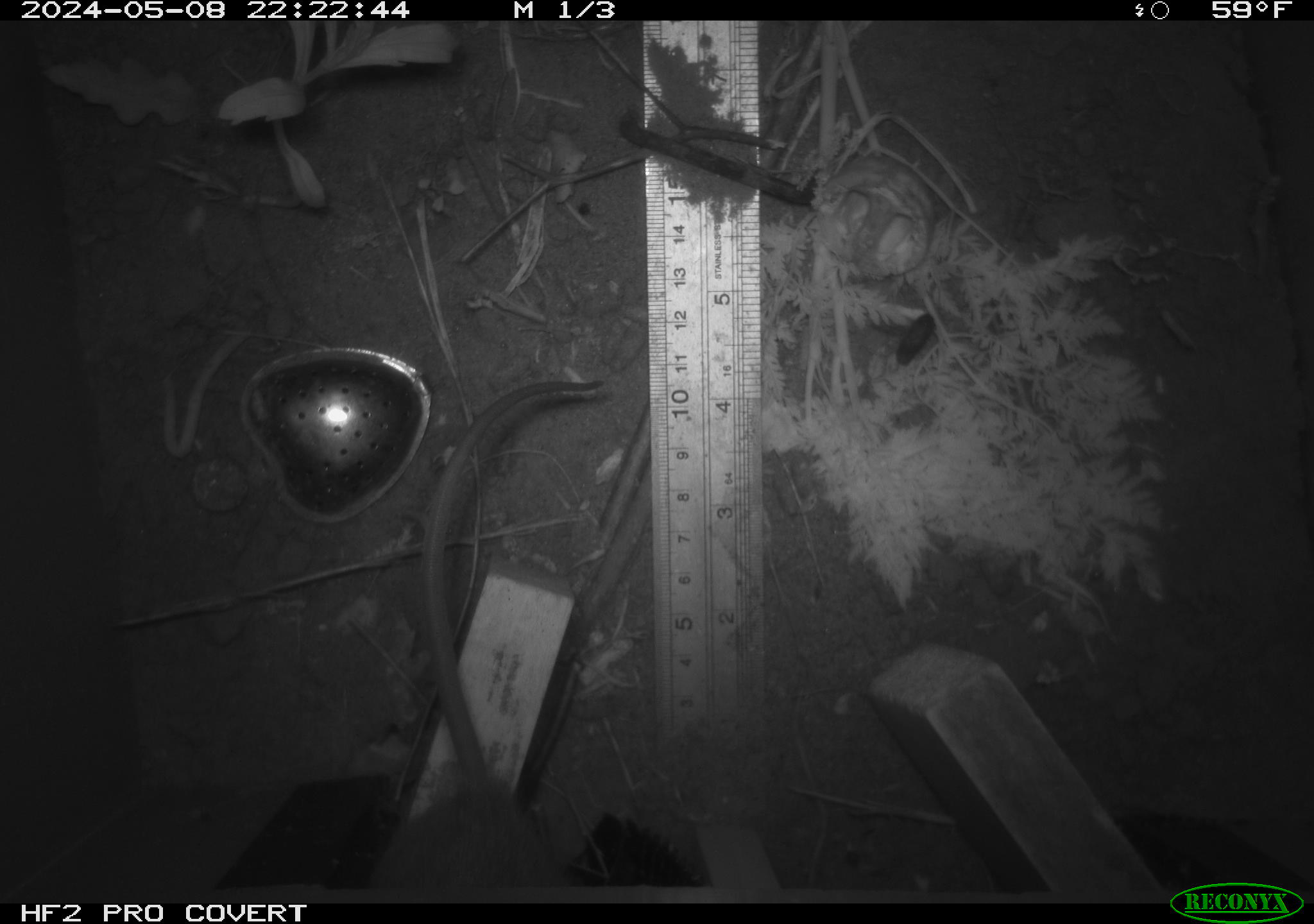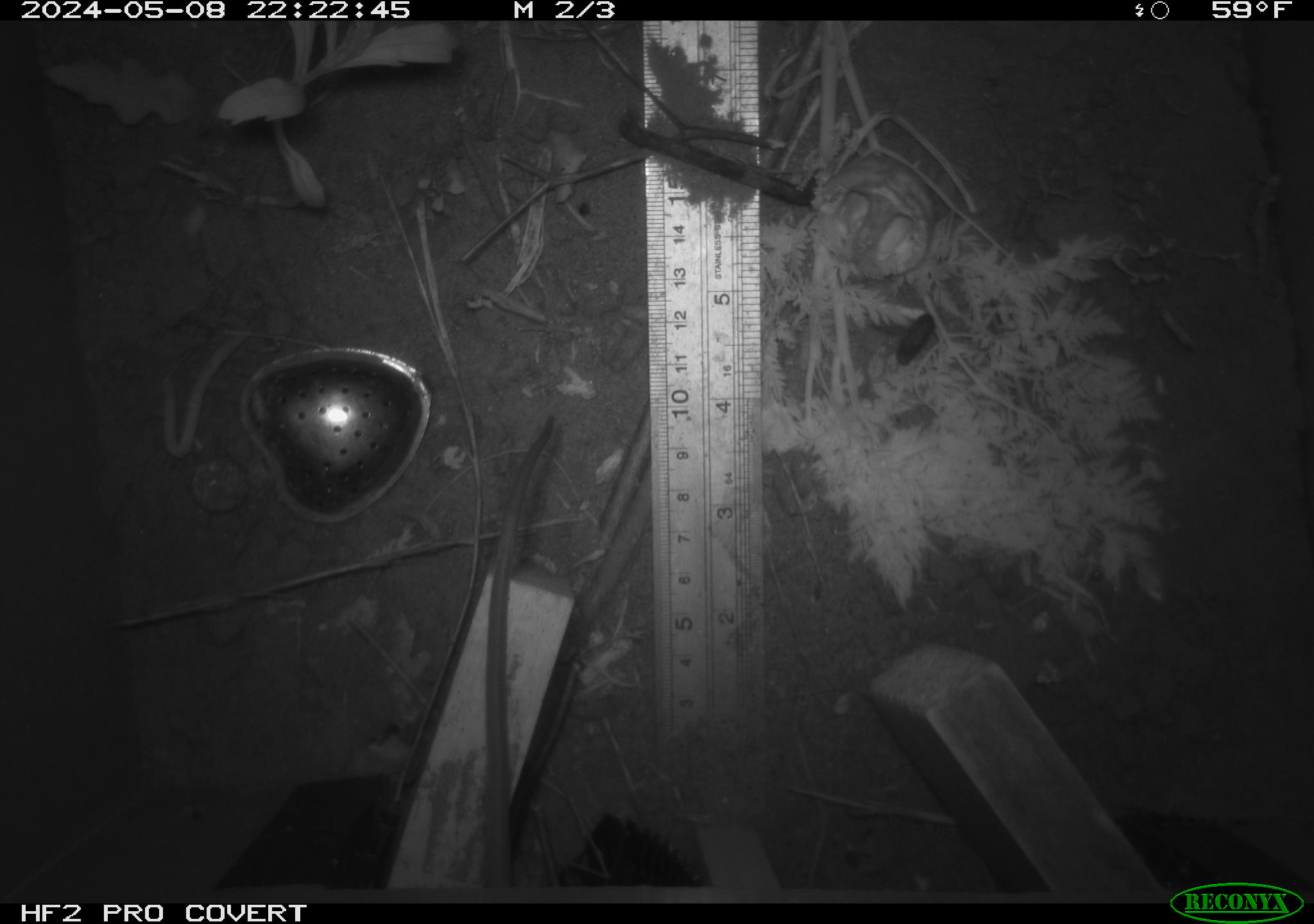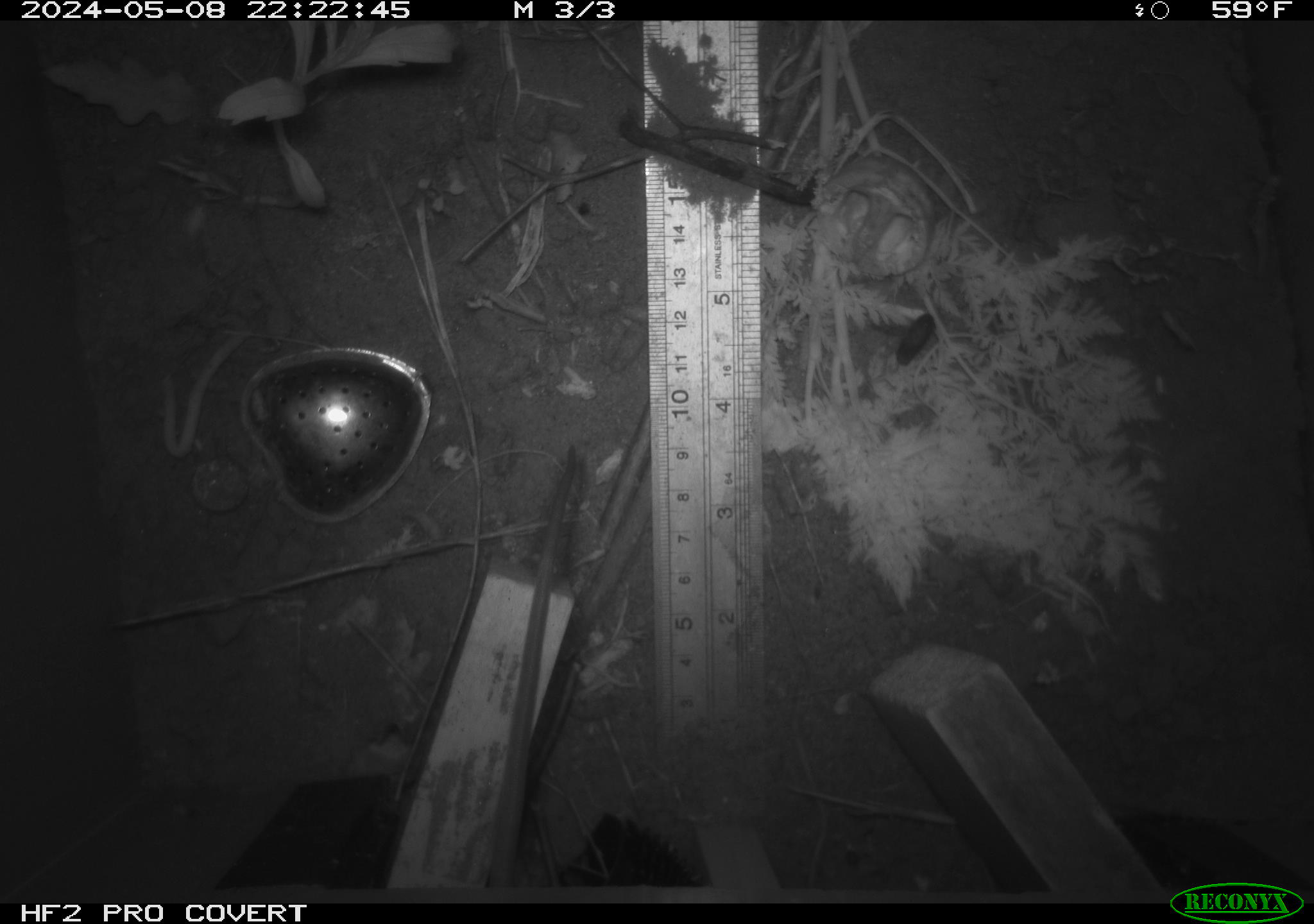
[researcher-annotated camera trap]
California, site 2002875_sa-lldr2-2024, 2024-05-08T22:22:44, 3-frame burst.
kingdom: Animalia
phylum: Chordata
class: Mammalia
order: Rodentia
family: Muridae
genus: Rattus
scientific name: Rattus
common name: rat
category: rattus species